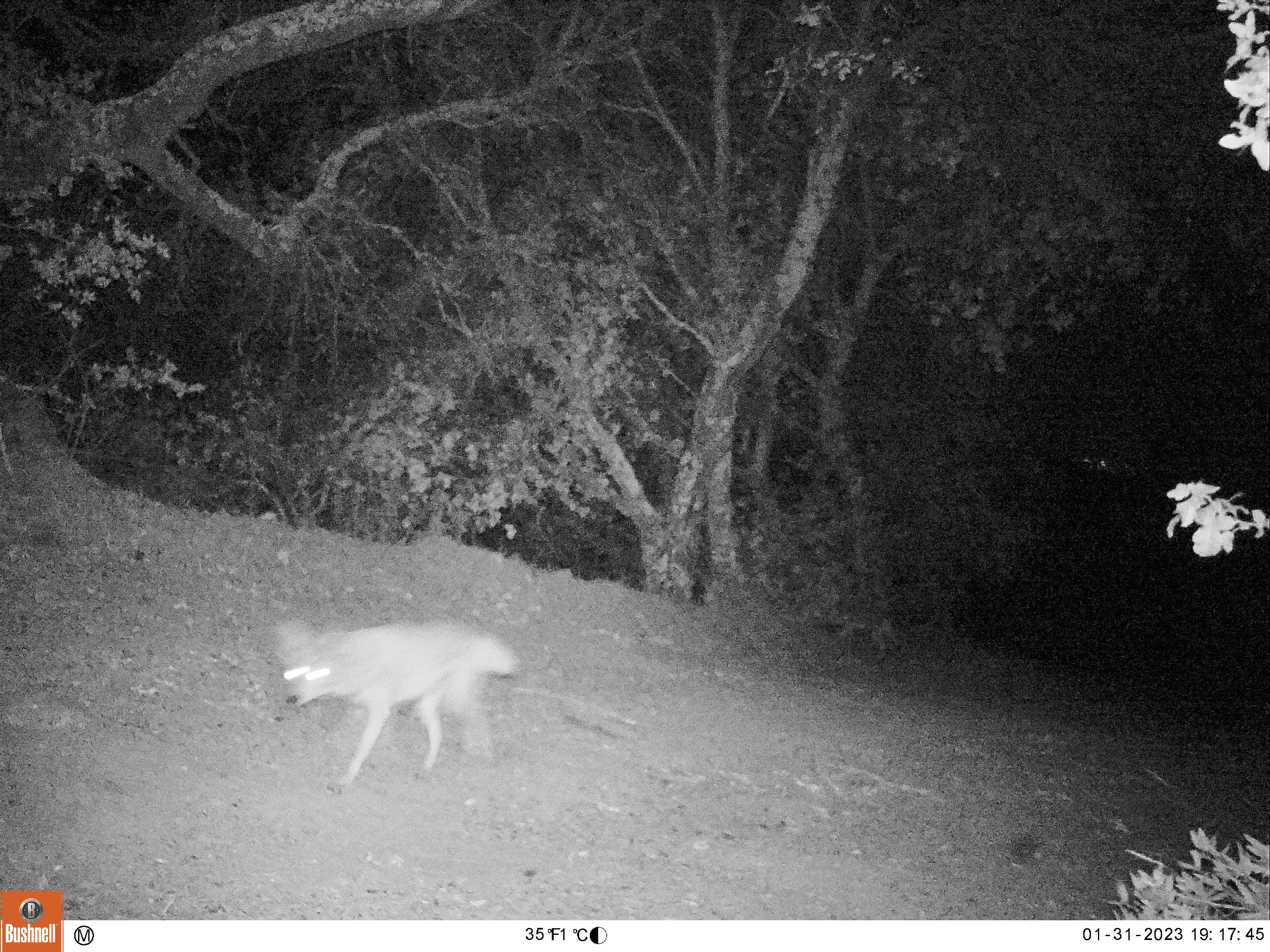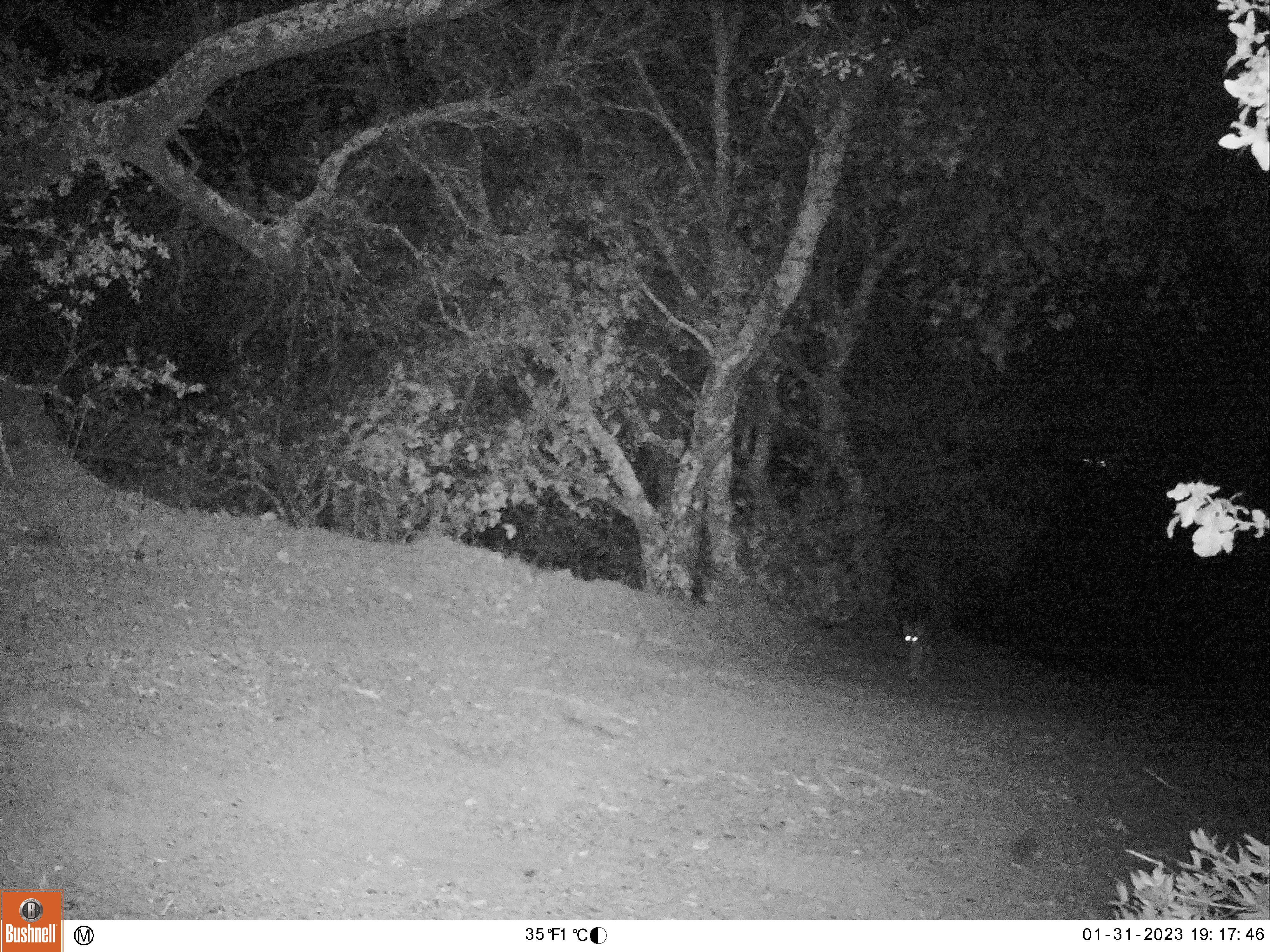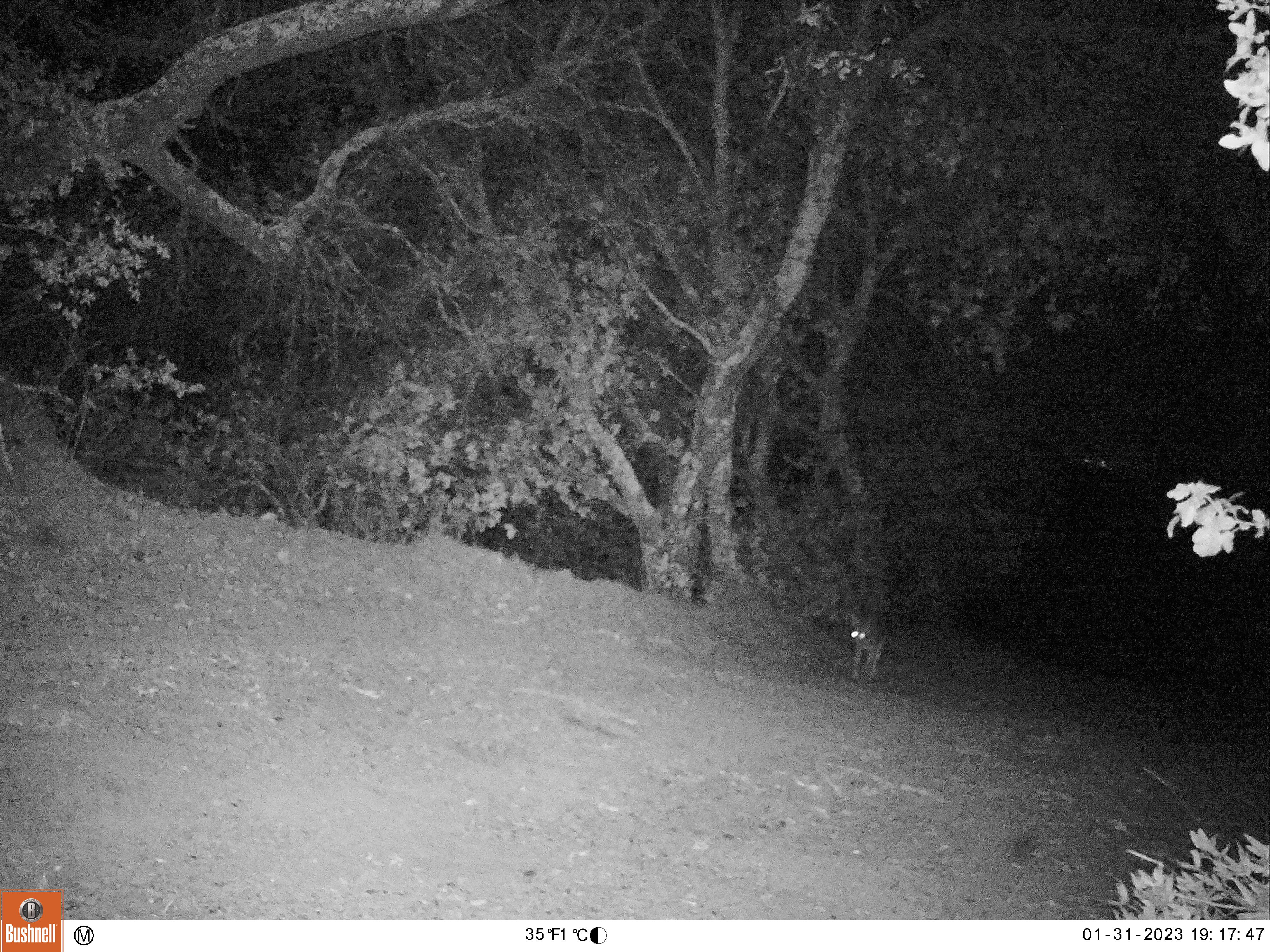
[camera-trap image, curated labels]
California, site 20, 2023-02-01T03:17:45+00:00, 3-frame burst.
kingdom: Animalia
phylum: Chordata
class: Mammalia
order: Carnivora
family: Canidae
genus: Canis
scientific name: Canis latrans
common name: coyote